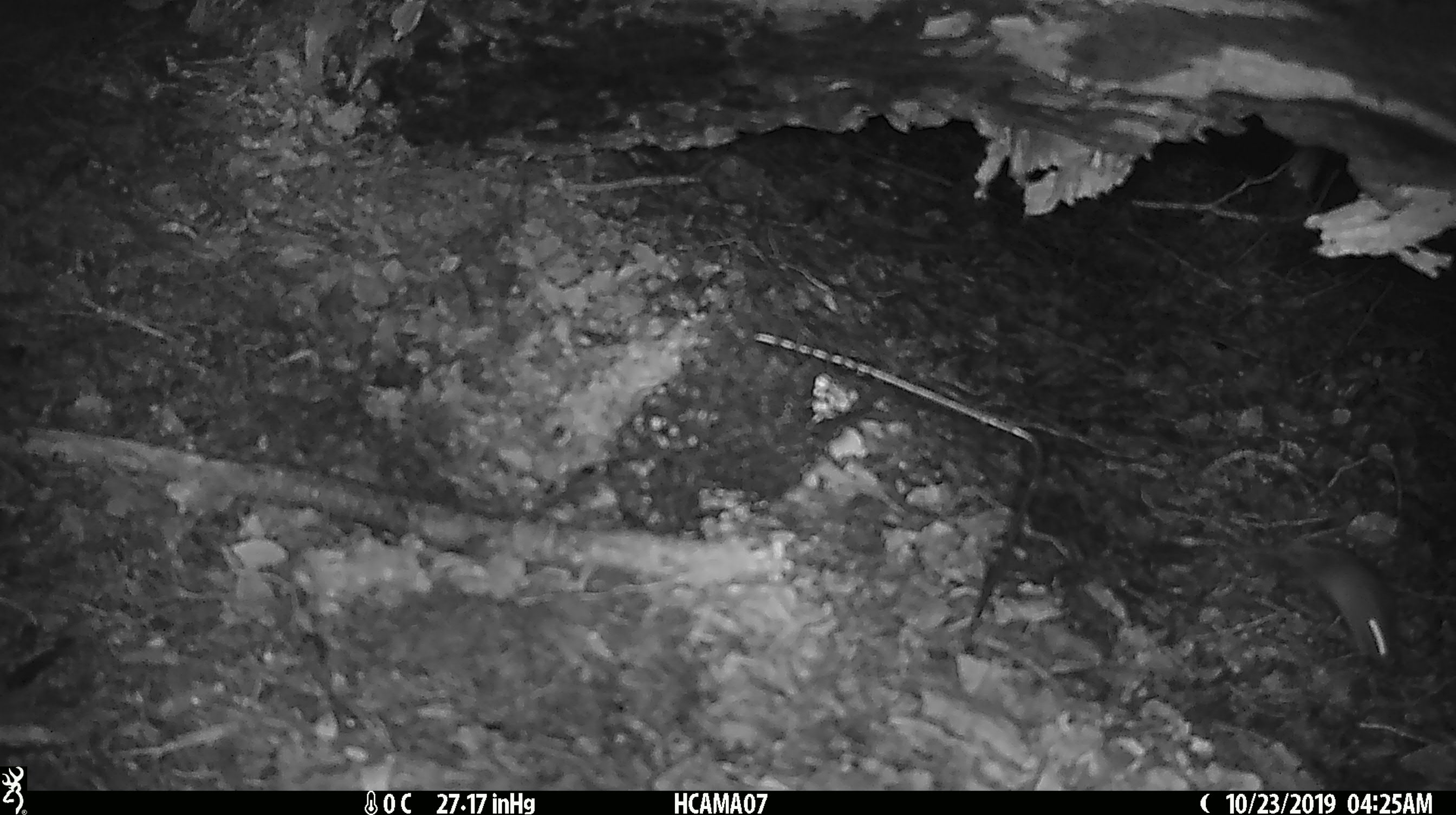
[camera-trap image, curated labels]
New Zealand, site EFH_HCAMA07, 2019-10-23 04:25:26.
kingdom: Animalia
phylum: Chordata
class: Mammalia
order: Rodentia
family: Muridae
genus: Mus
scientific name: Mus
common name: mouse